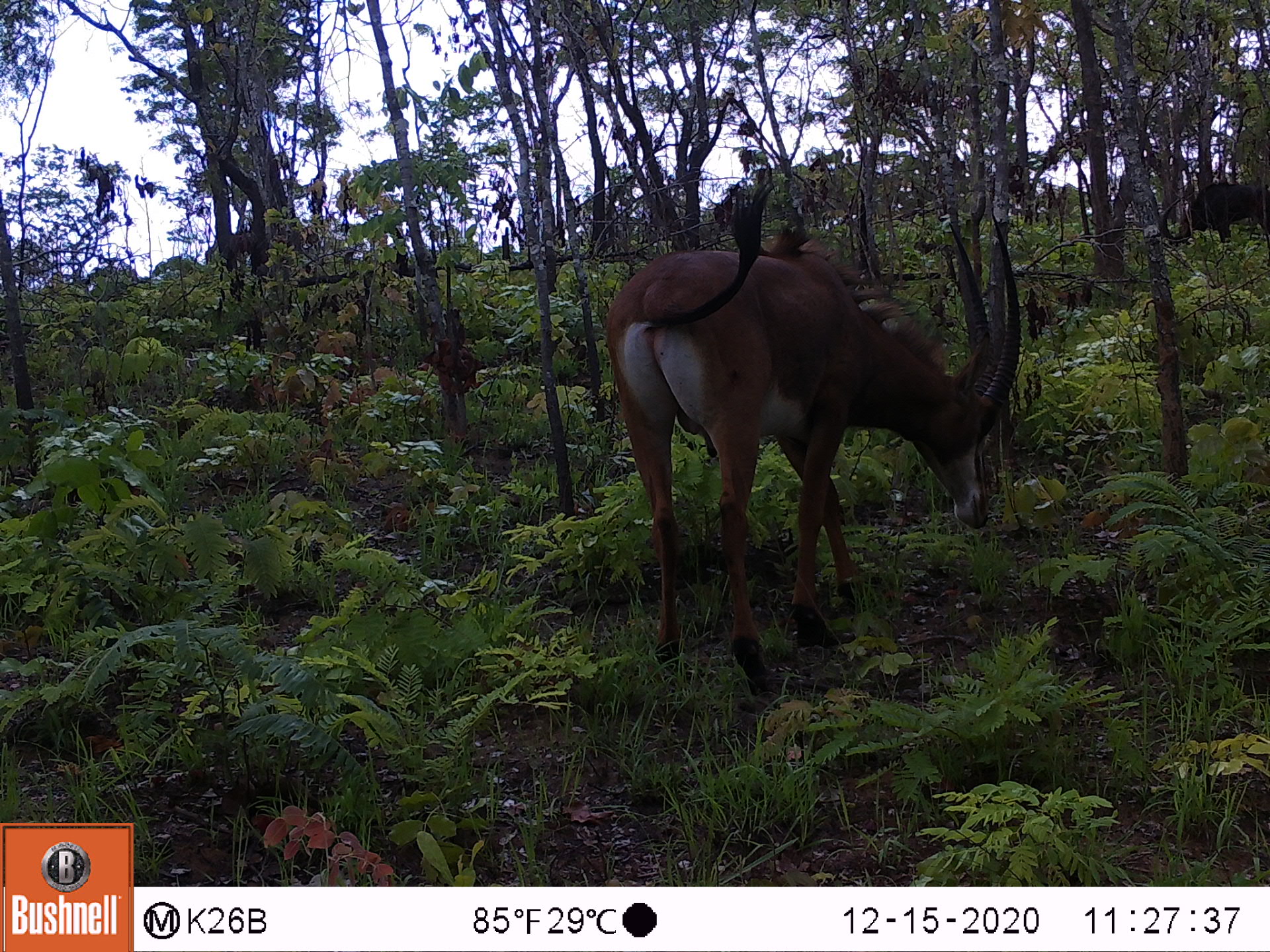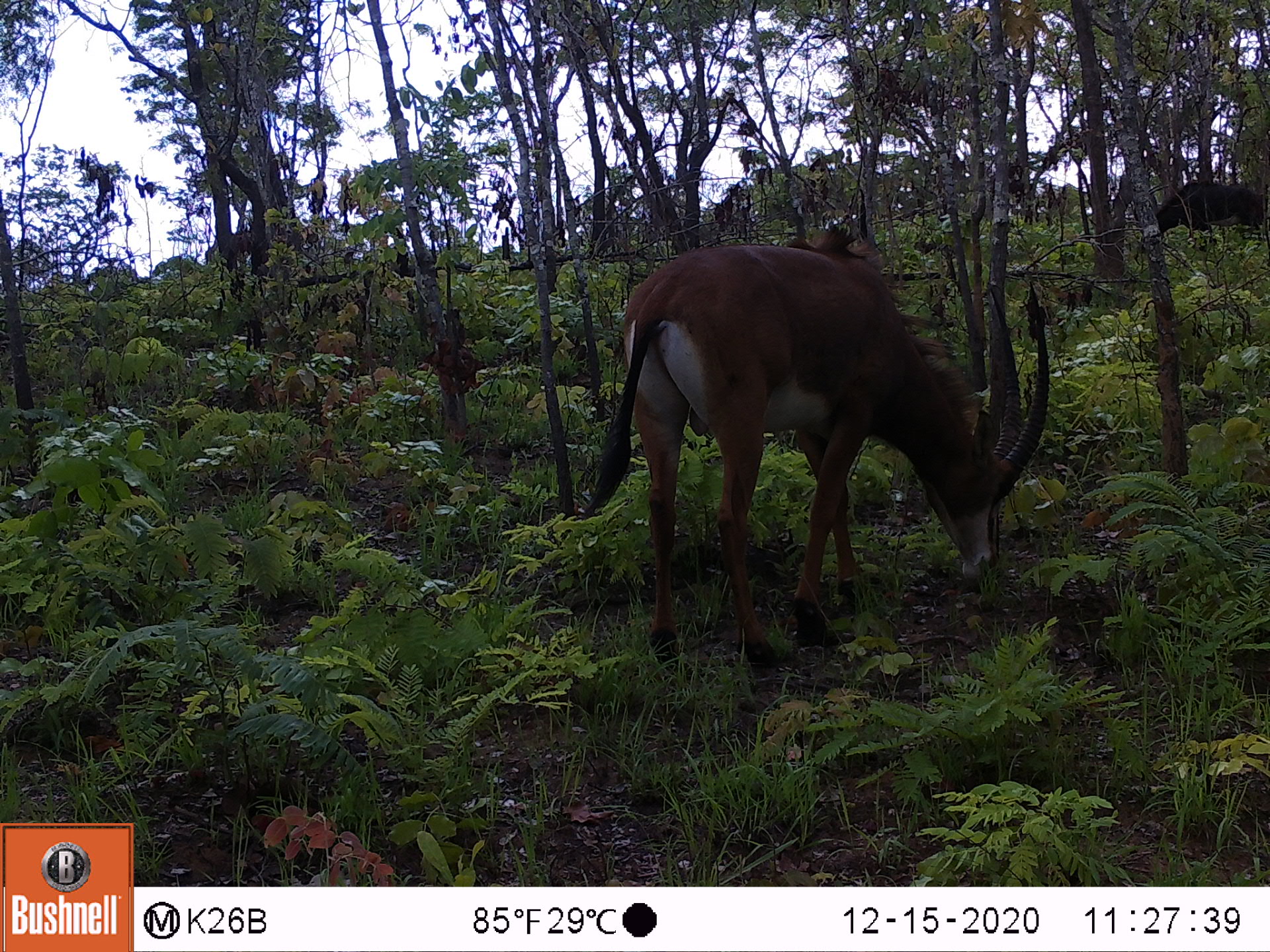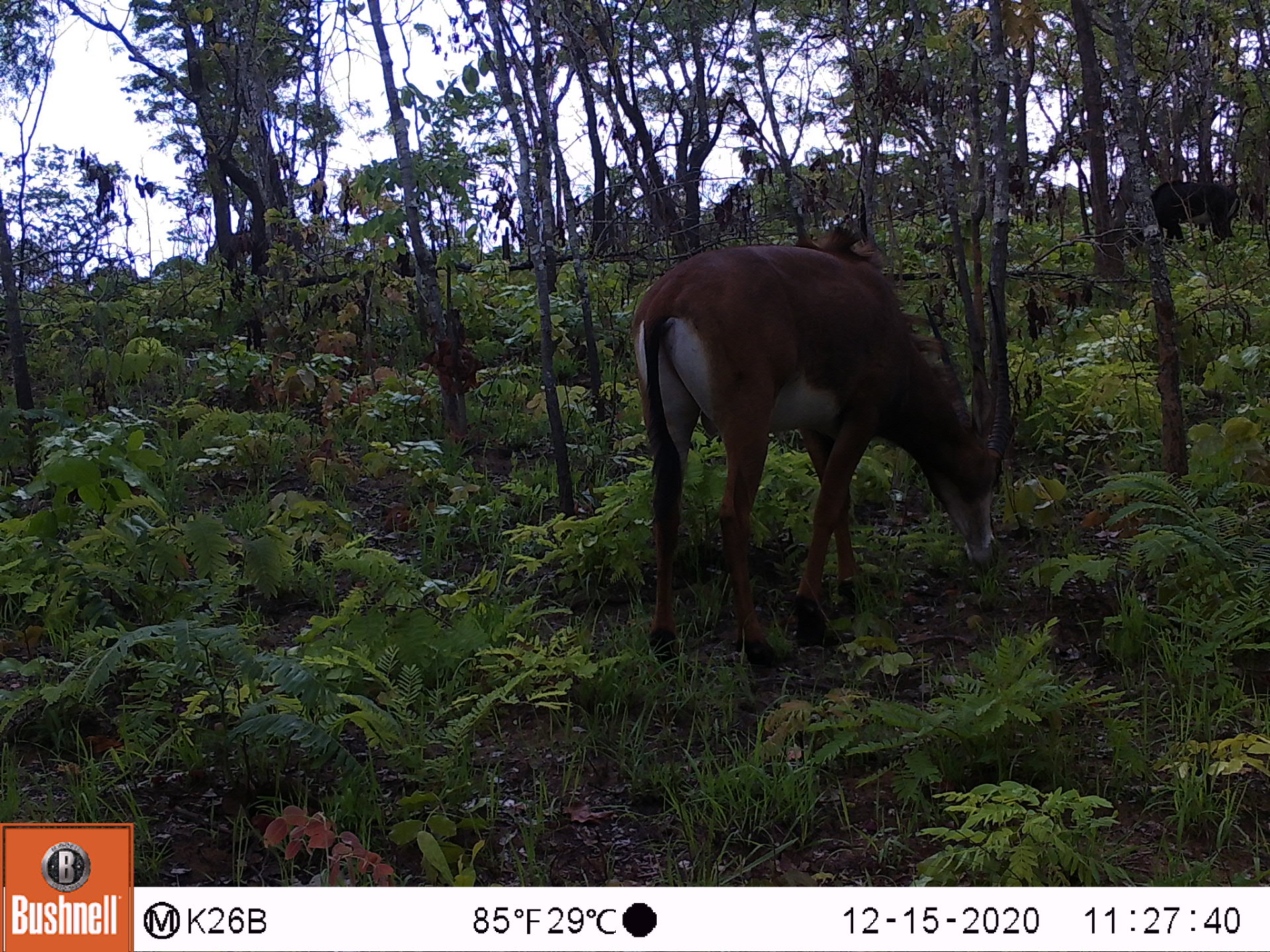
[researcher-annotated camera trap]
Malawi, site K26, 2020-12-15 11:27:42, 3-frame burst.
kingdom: Animalia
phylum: Chordata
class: Mammalia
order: Artiodactyla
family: Bovidae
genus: Hippotragus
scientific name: Hippotragus niger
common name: sable antelope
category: sable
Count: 2.